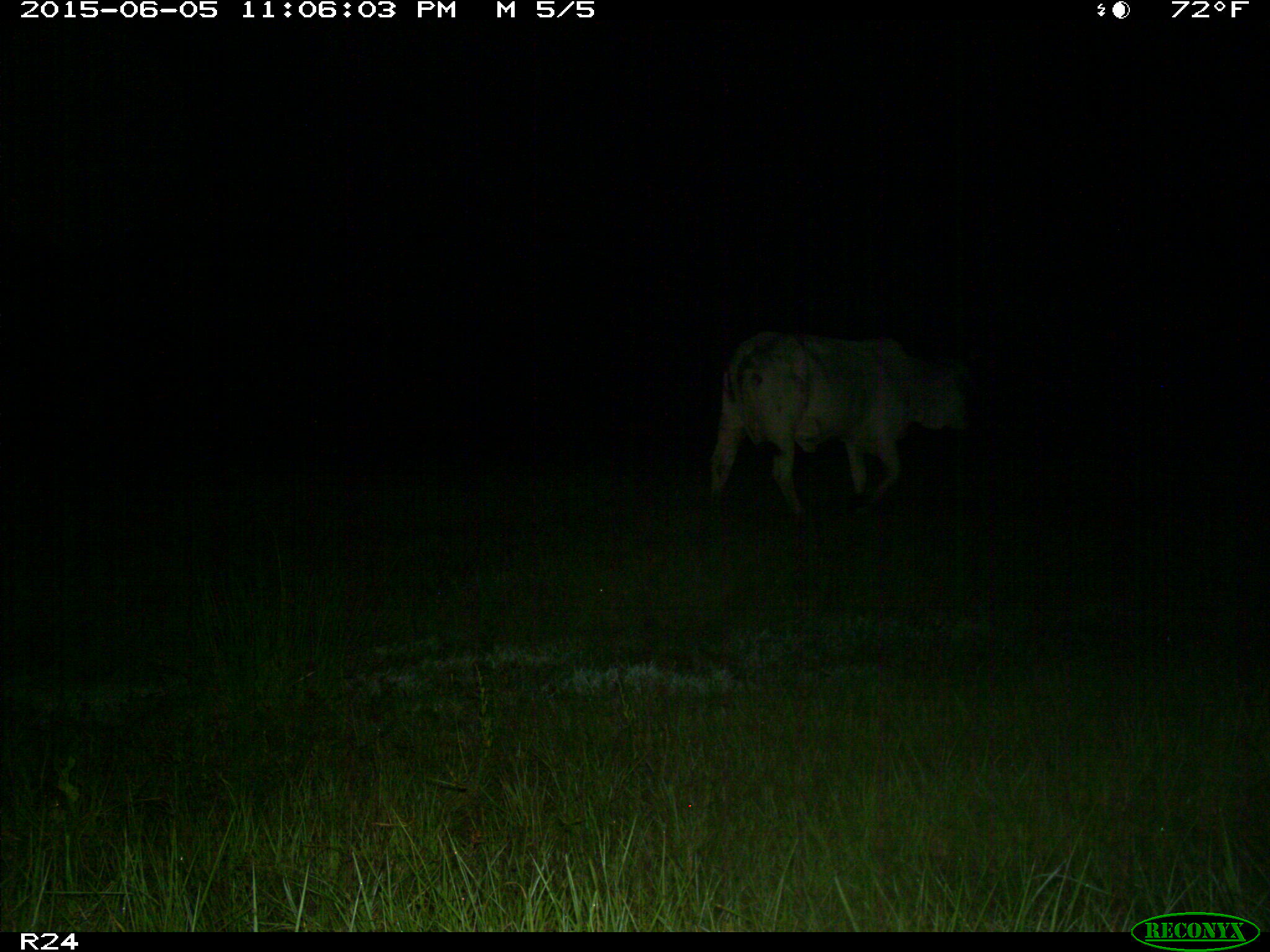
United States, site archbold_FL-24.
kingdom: Animalia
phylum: Chordata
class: Mammalia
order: Artiodactyla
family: Bovidae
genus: Bos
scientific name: Bos taurus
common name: domestic cow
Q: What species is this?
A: Bos taurus (domestic cow).